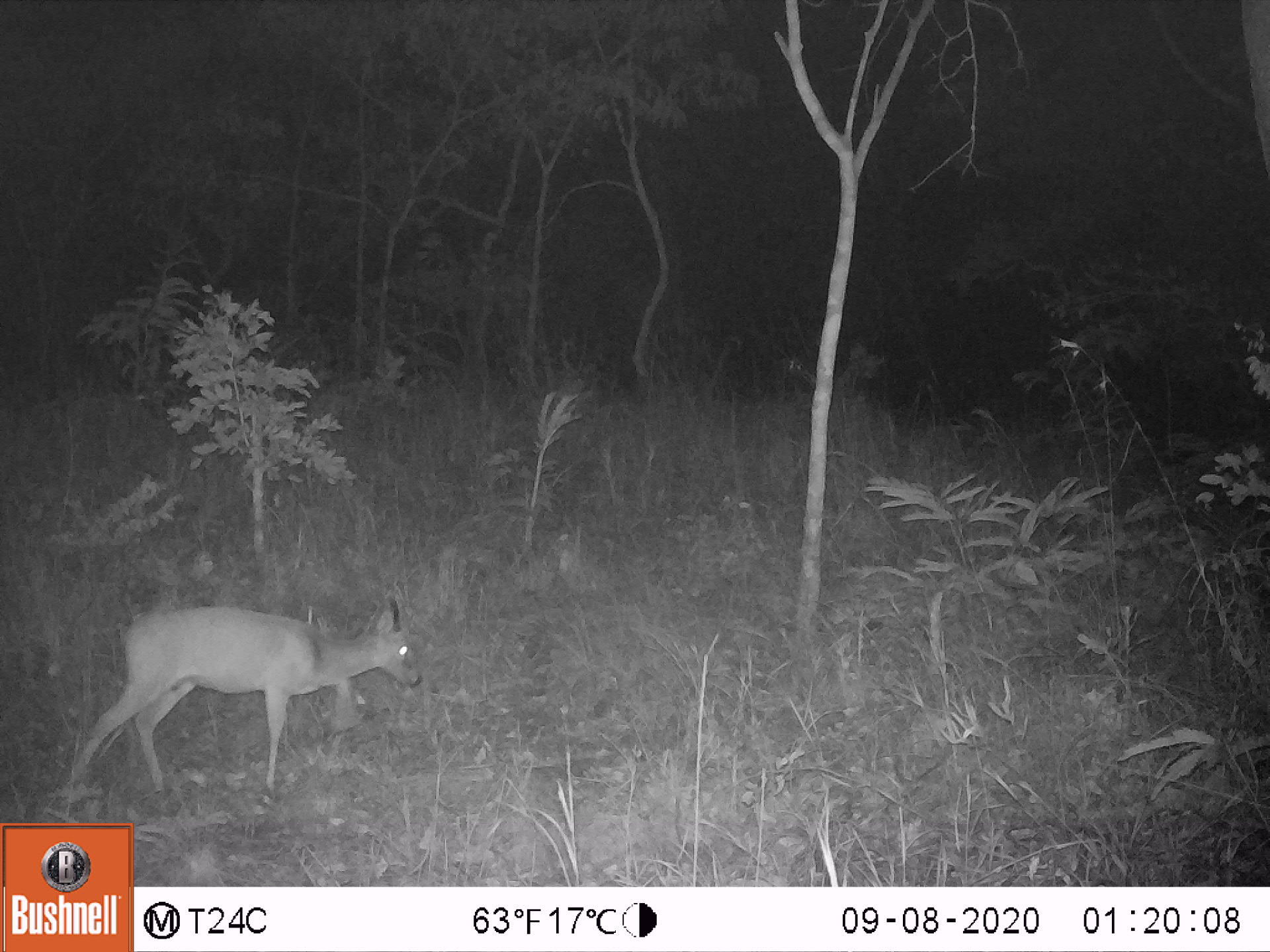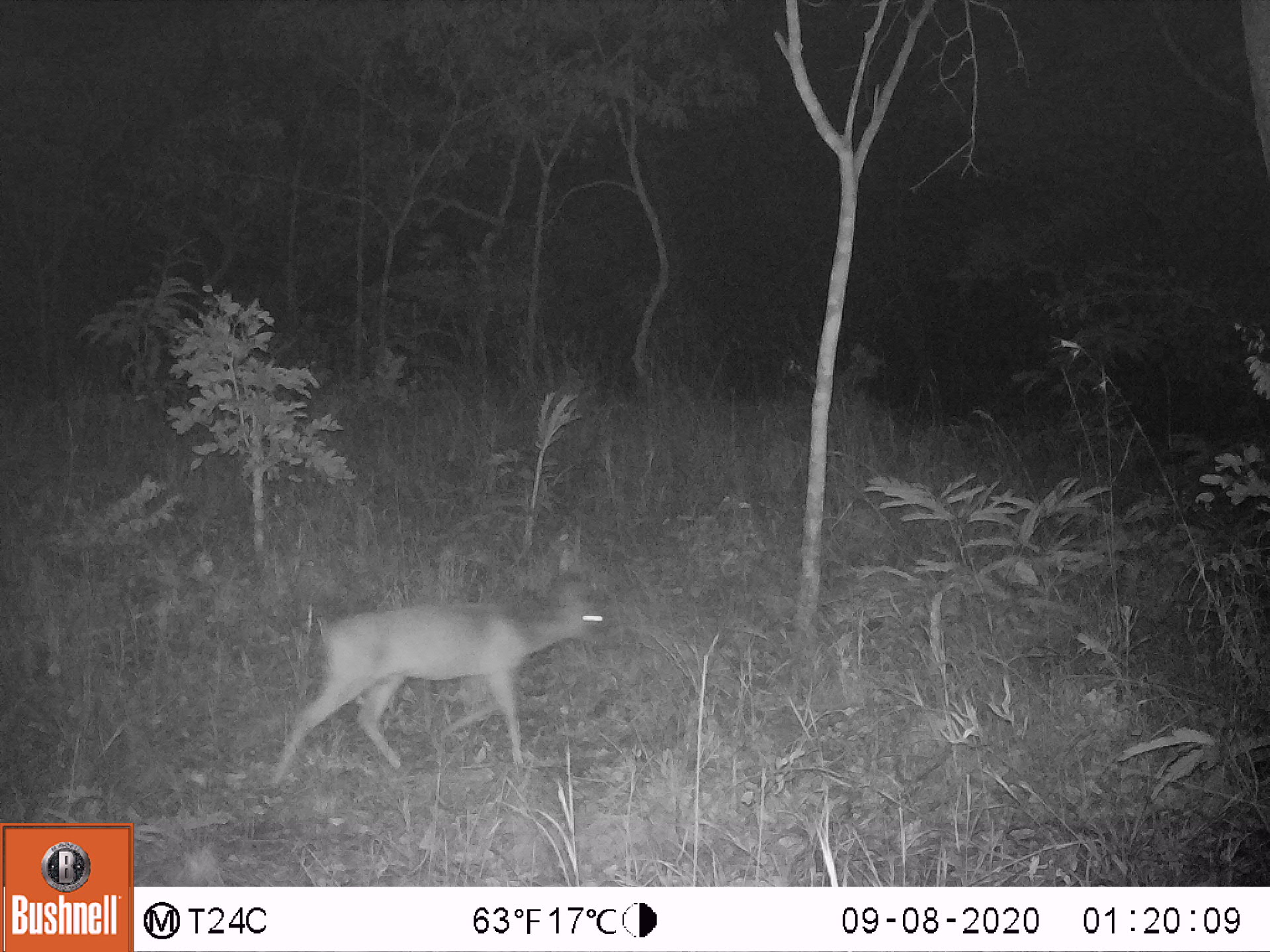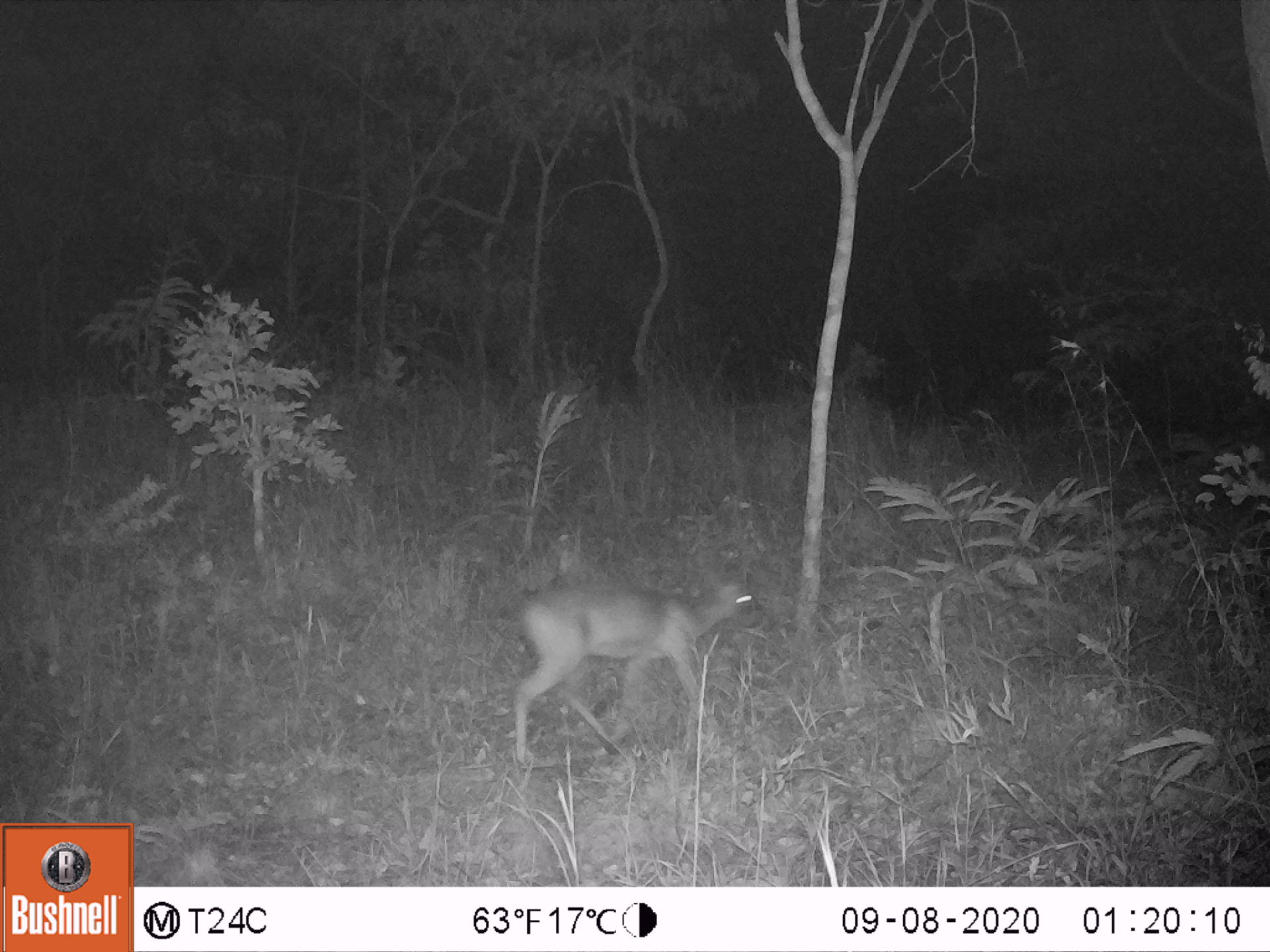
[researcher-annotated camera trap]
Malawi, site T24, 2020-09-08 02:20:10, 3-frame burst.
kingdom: Animalia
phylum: Chordata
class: Mammalia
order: Artiodactyla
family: Bovidae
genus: Sylvicapra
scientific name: Sylvicapra grimmia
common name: common duiker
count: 1